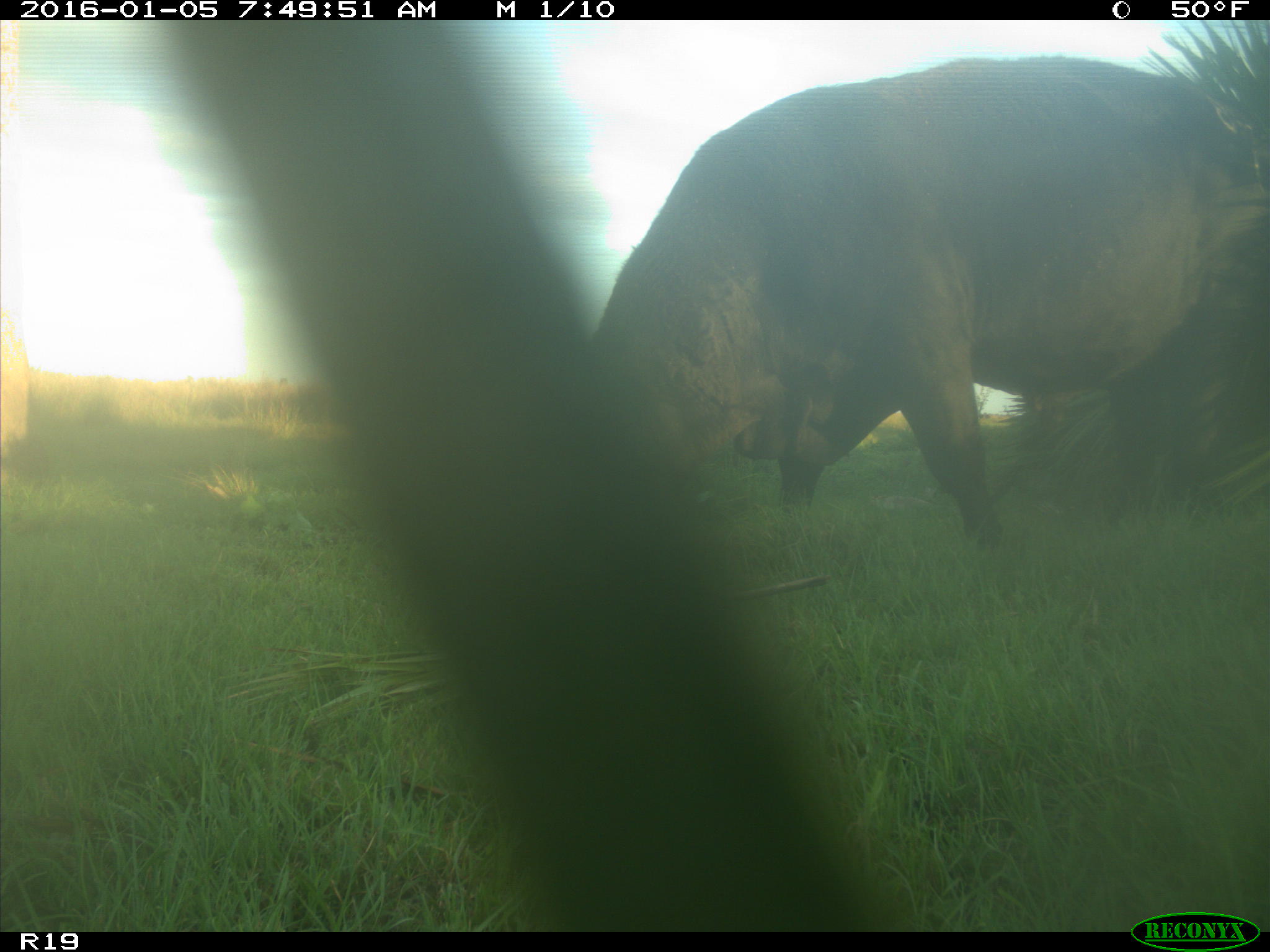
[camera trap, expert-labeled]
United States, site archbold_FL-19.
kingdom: Animalia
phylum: Chordata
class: Mammalia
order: Artiodactyla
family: Bovidae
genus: Bos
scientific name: Bos taurus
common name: domestic cow